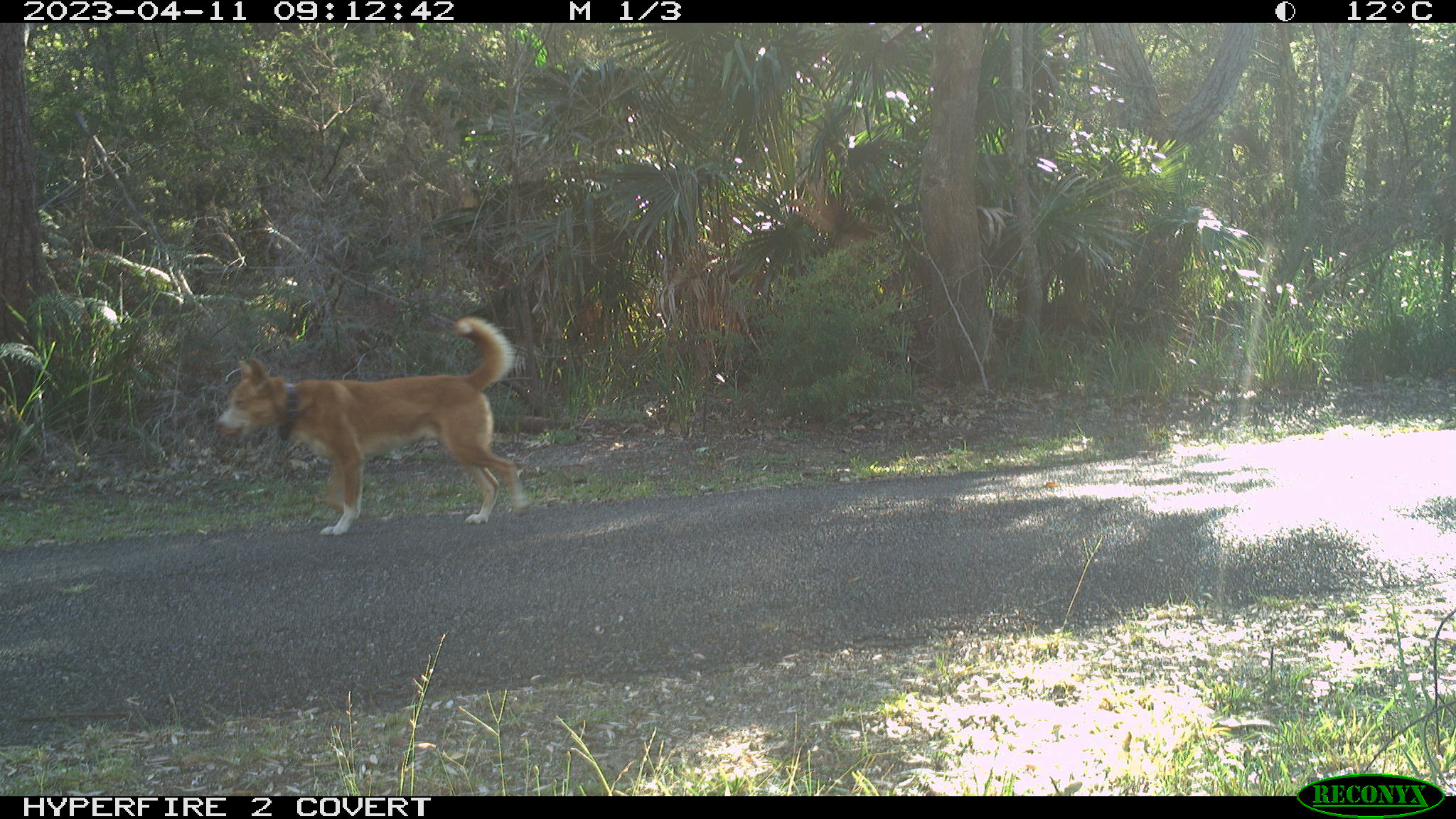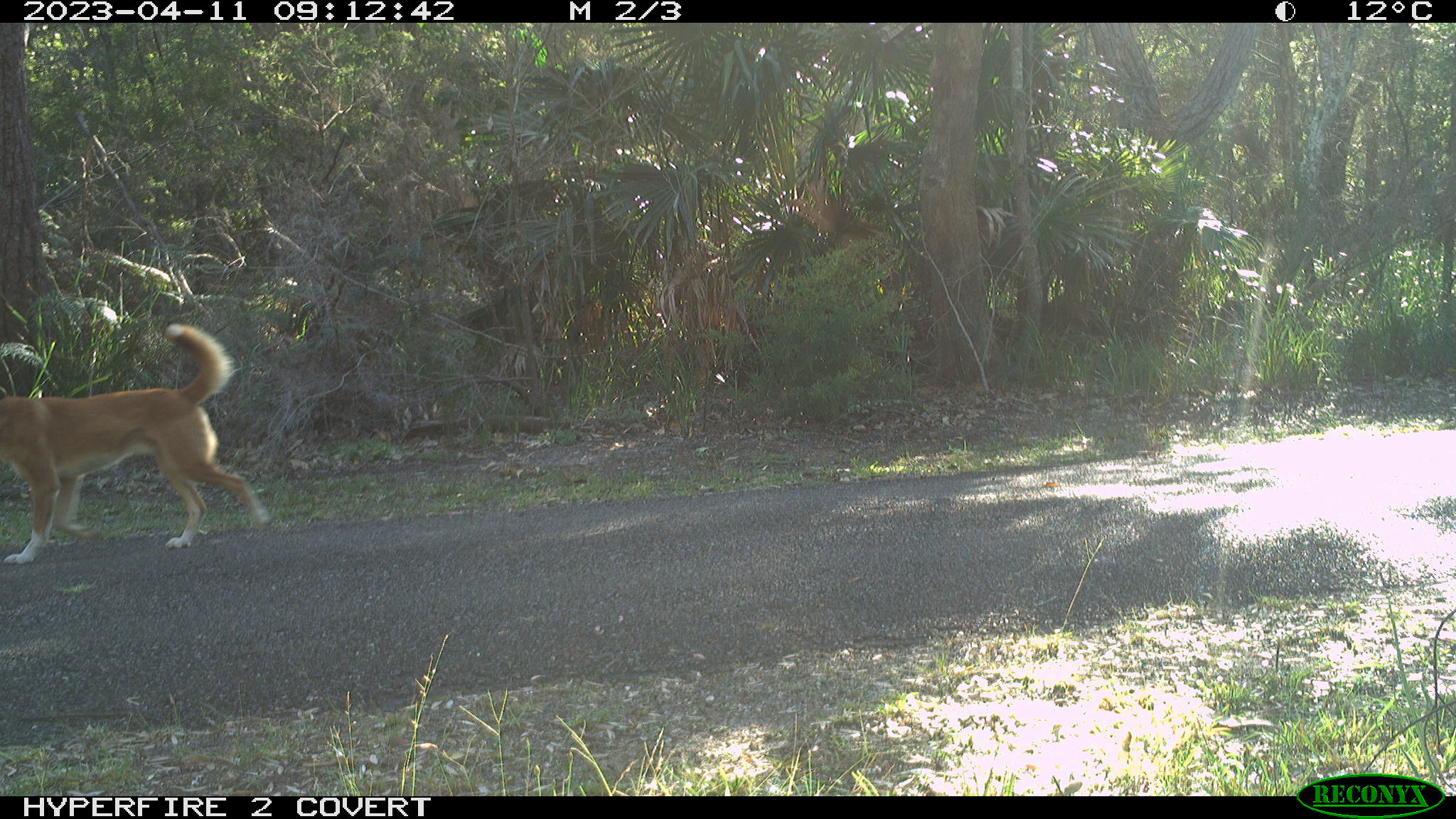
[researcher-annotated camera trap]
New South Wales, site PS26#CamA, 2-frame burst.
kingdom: Animalia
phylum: Chordata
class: Mammalia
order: Carnivora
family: Canidae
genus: Canis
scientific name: Canis familiaris dingo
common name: dingo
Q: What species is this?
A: Dingo (Canis familiaris dingo).